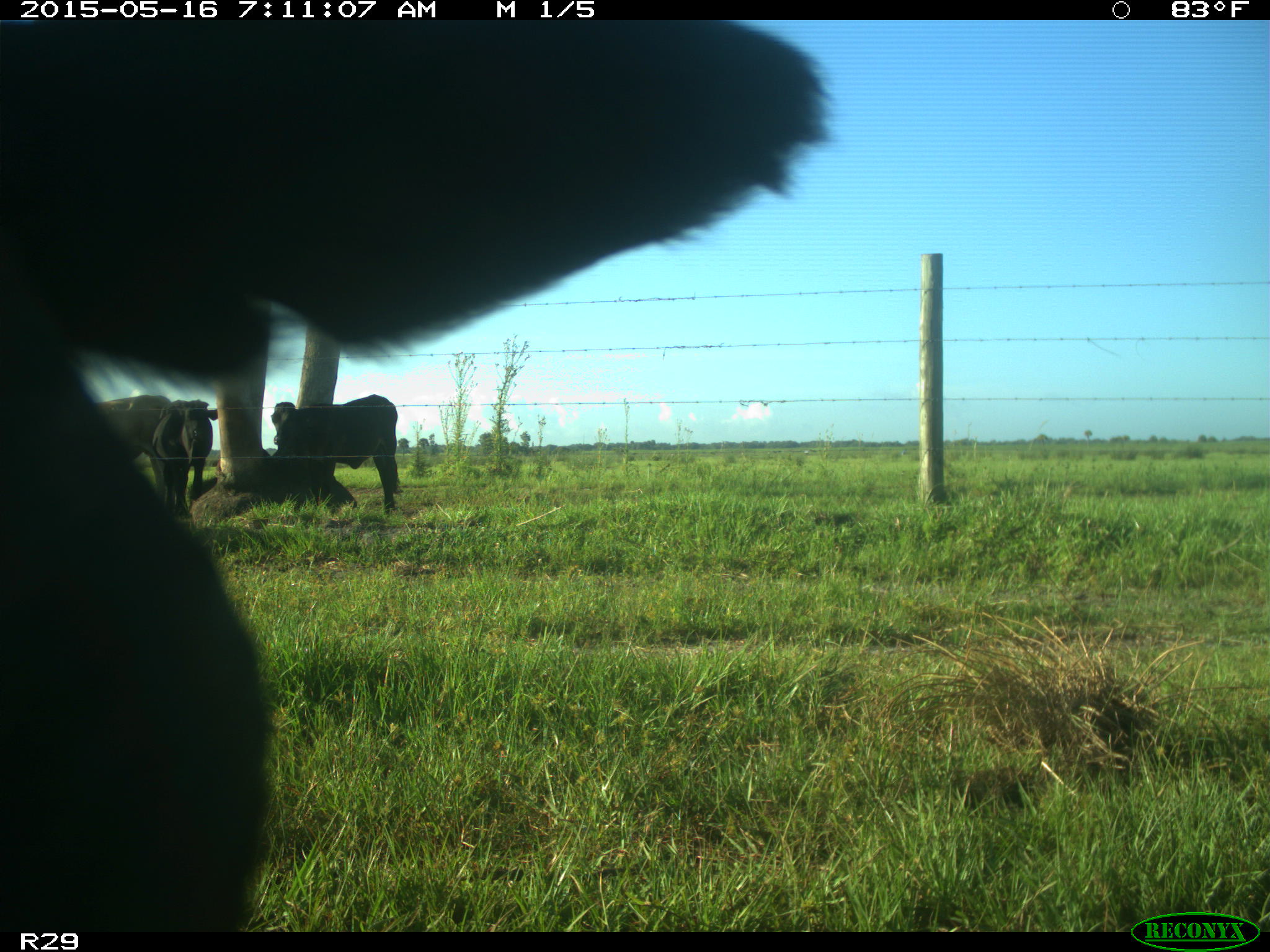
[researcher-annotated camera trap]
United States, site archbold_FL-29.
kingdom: Animalia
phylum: Chordata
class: Mammalia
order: Artiodactyla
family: Bovidae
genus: Bos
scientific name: Bos taurus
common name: domestic cow